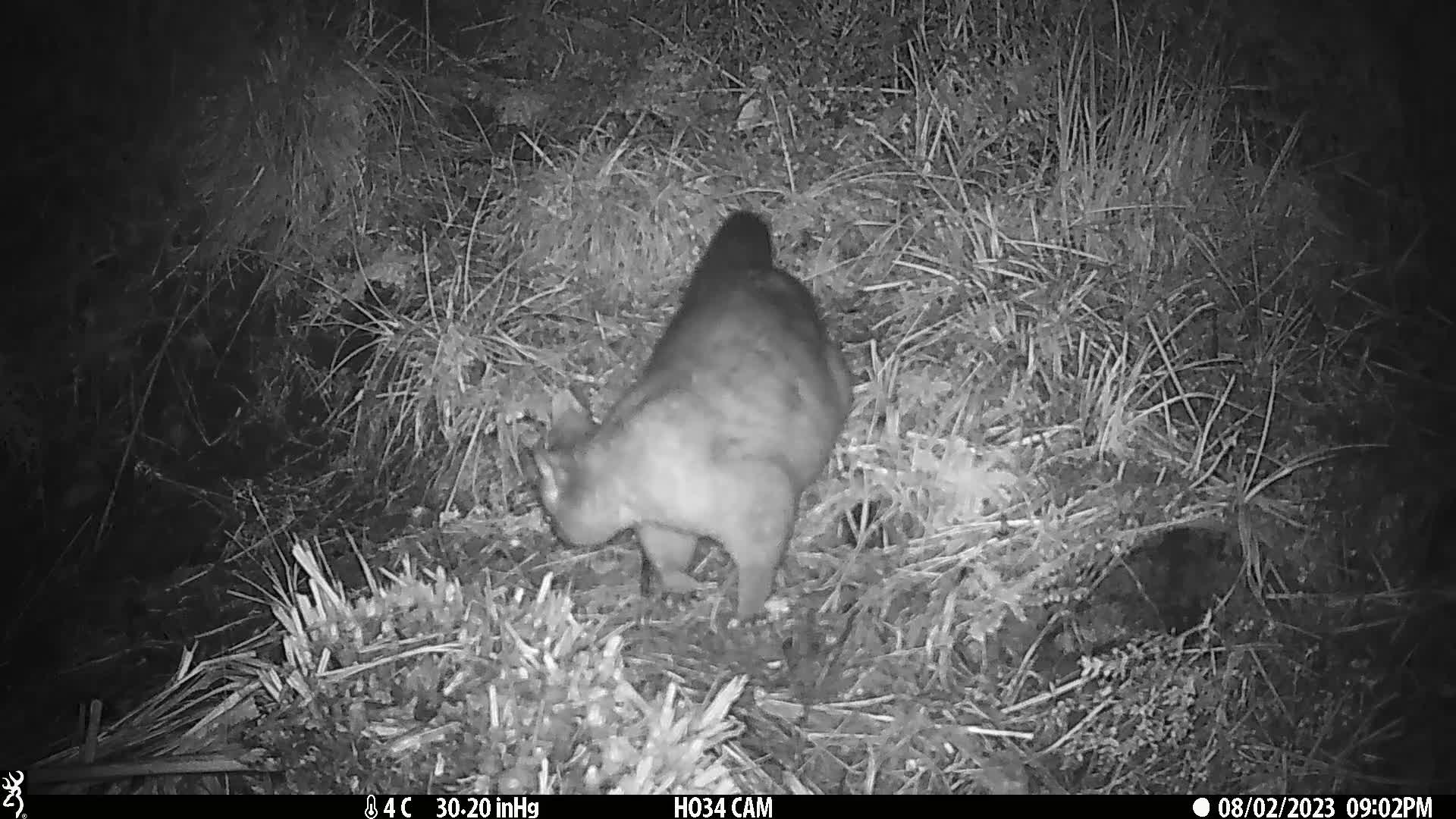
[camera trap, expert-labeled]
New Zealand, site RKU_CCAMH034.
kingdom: Animalia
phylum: Chordata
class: Mammalia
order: Diprotodontia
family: Phalangeridae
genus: Trichosurus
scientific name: Trichosurus vulpecula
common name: common brushtail possum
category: possum